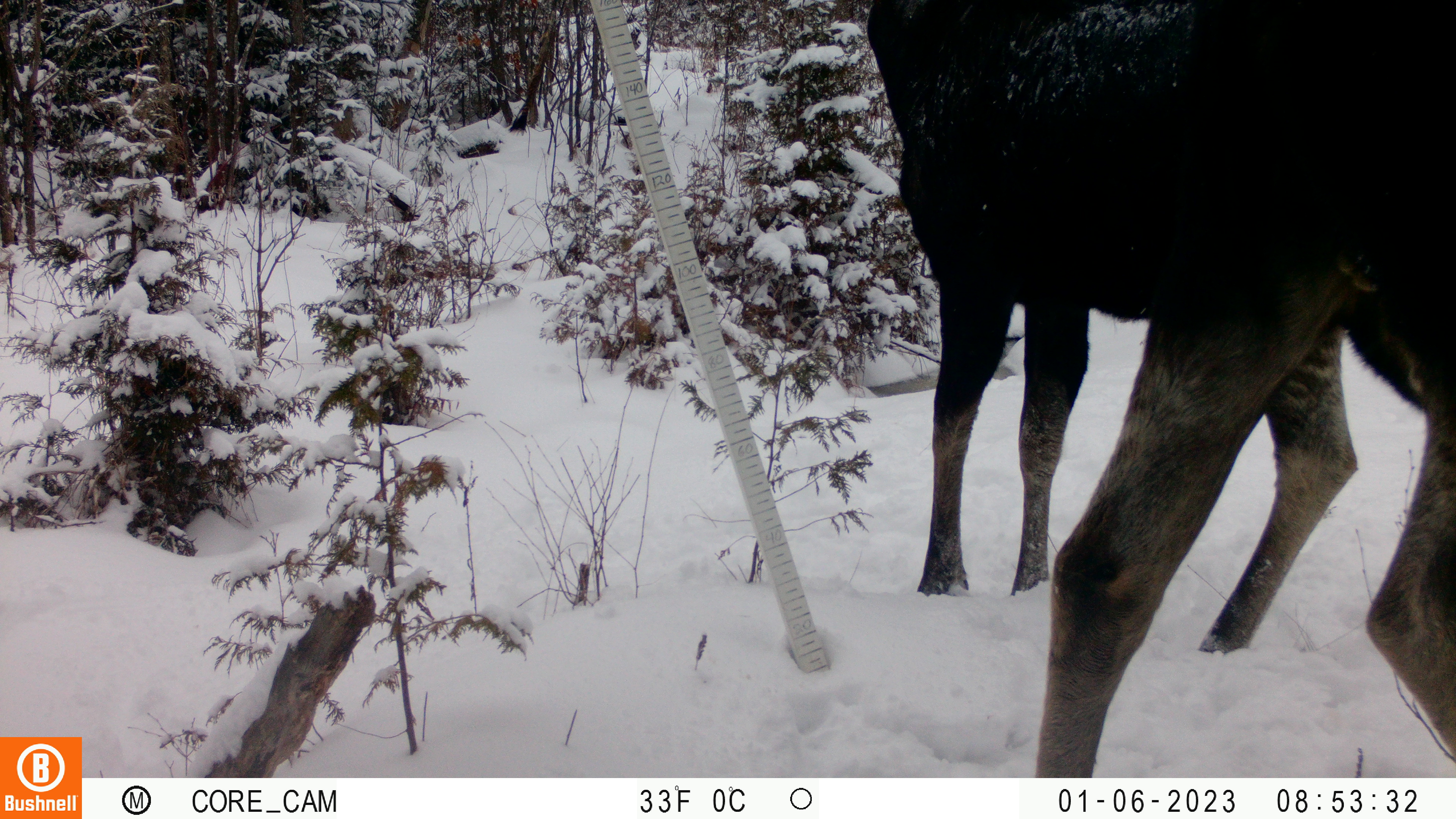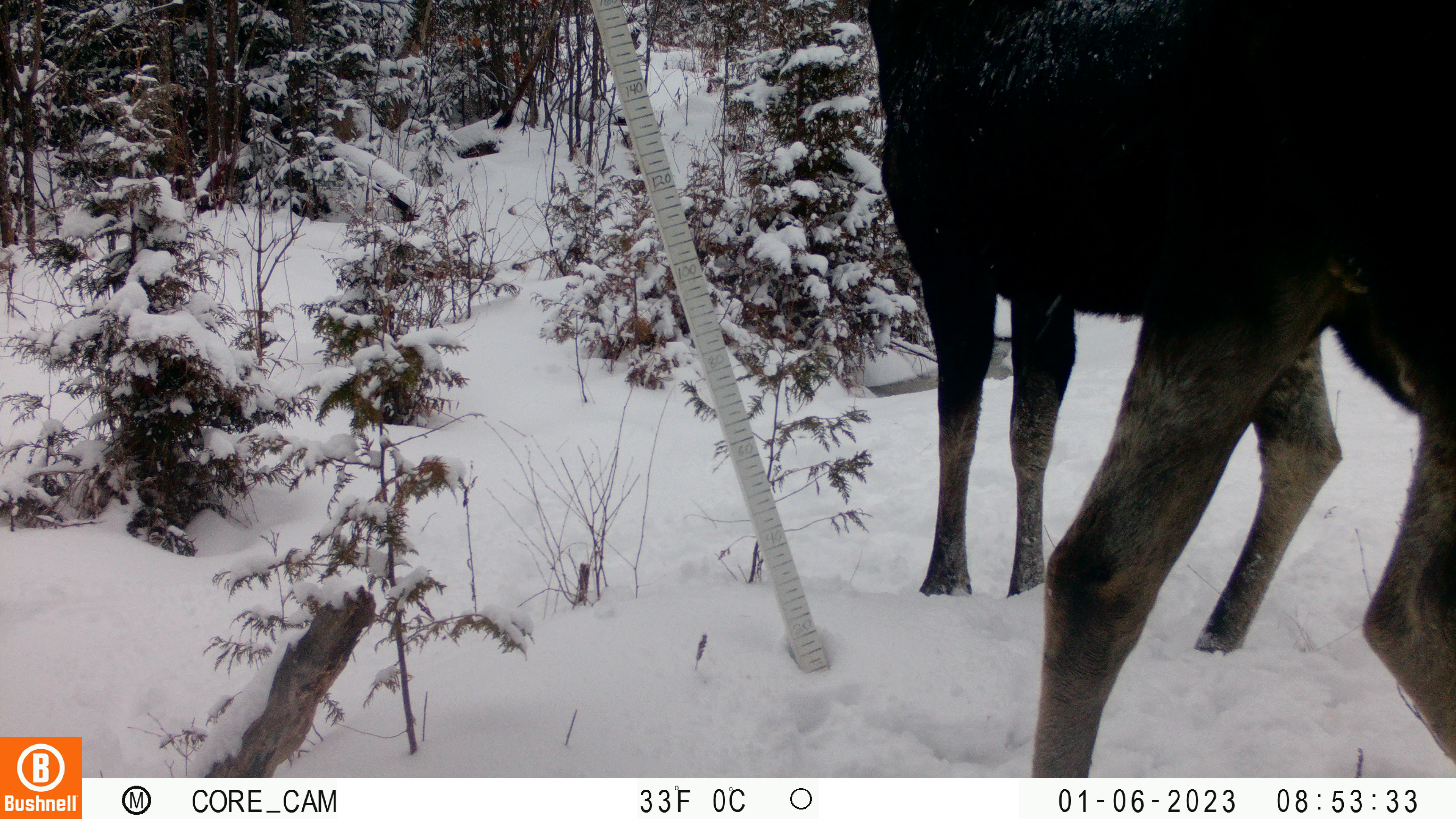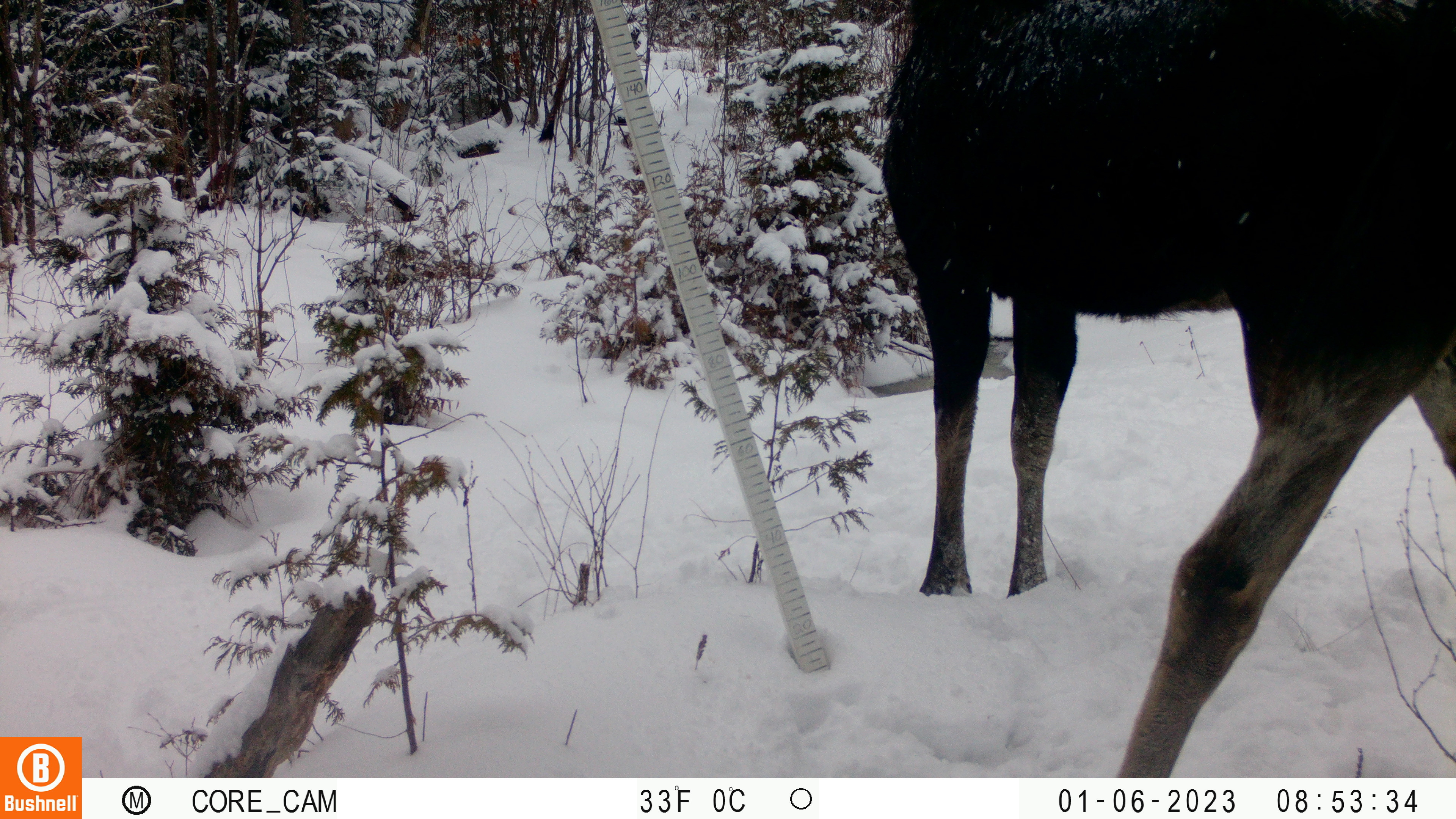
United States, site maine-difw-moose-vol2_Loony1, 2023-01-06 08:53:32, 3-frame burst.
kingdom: Animalia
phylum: Chordata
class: Mammalia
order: Artiodactyla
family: Cervidae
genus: Alces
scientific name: Alces alces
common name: moose